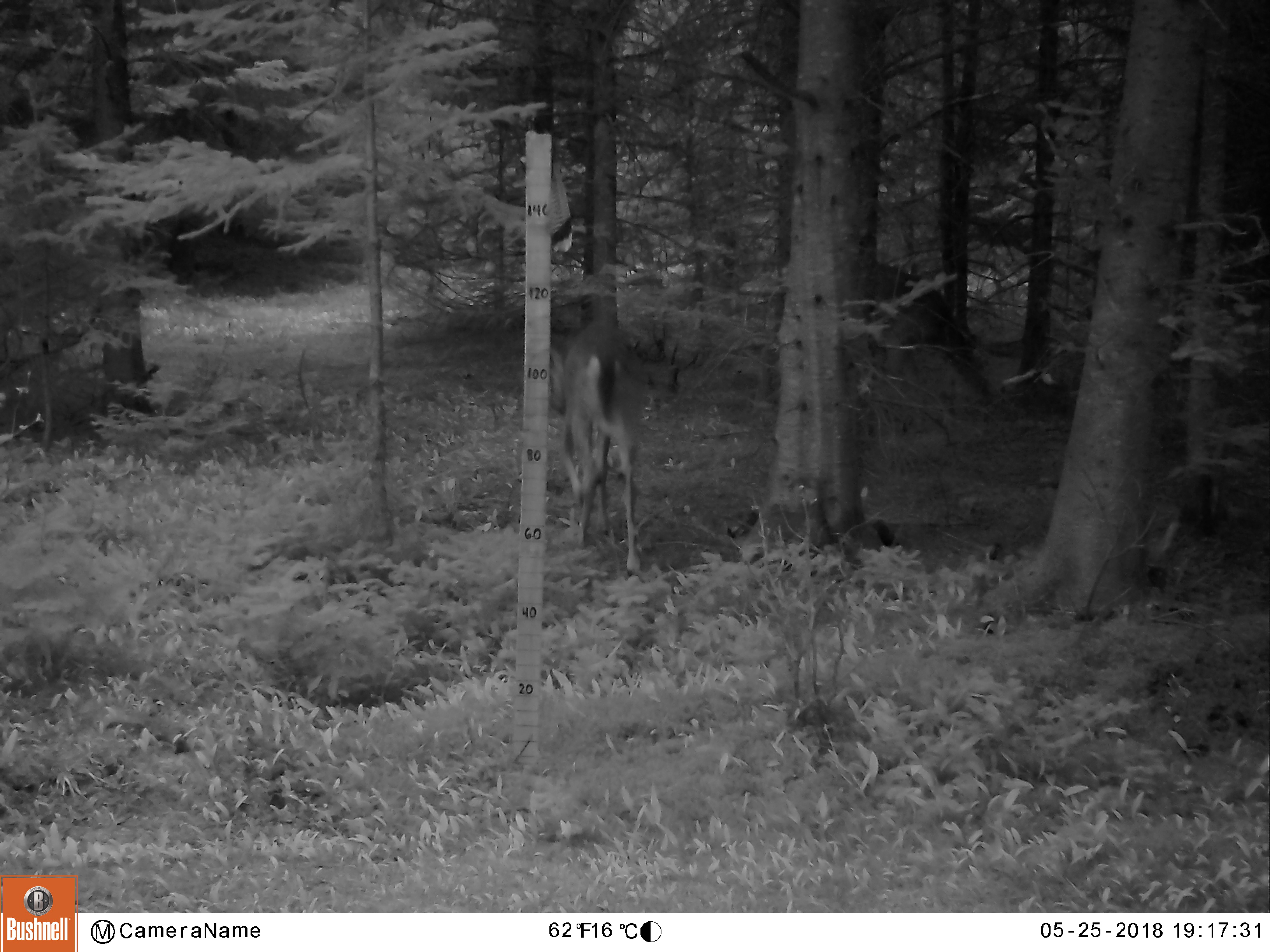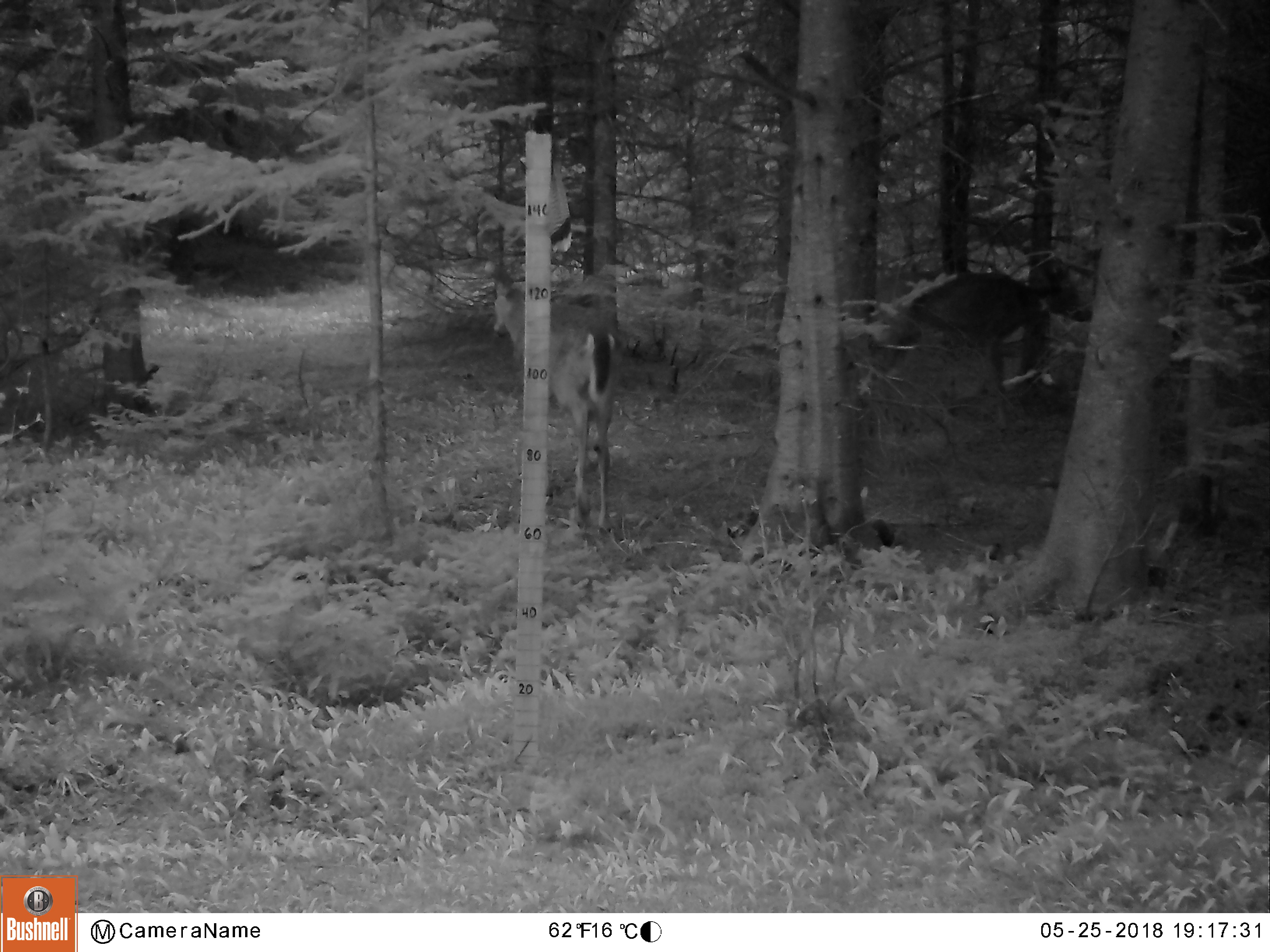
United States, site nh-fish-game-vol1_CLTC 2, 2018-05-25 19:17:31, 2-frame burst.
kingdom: Animalia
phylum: Chordata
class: Mammalia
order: Artiodactyla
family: Cervidae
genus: Odocoileus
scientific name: Odocoileus virginianus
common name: white-tailed deer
White-tailed deer (Odocoileus virginianus).